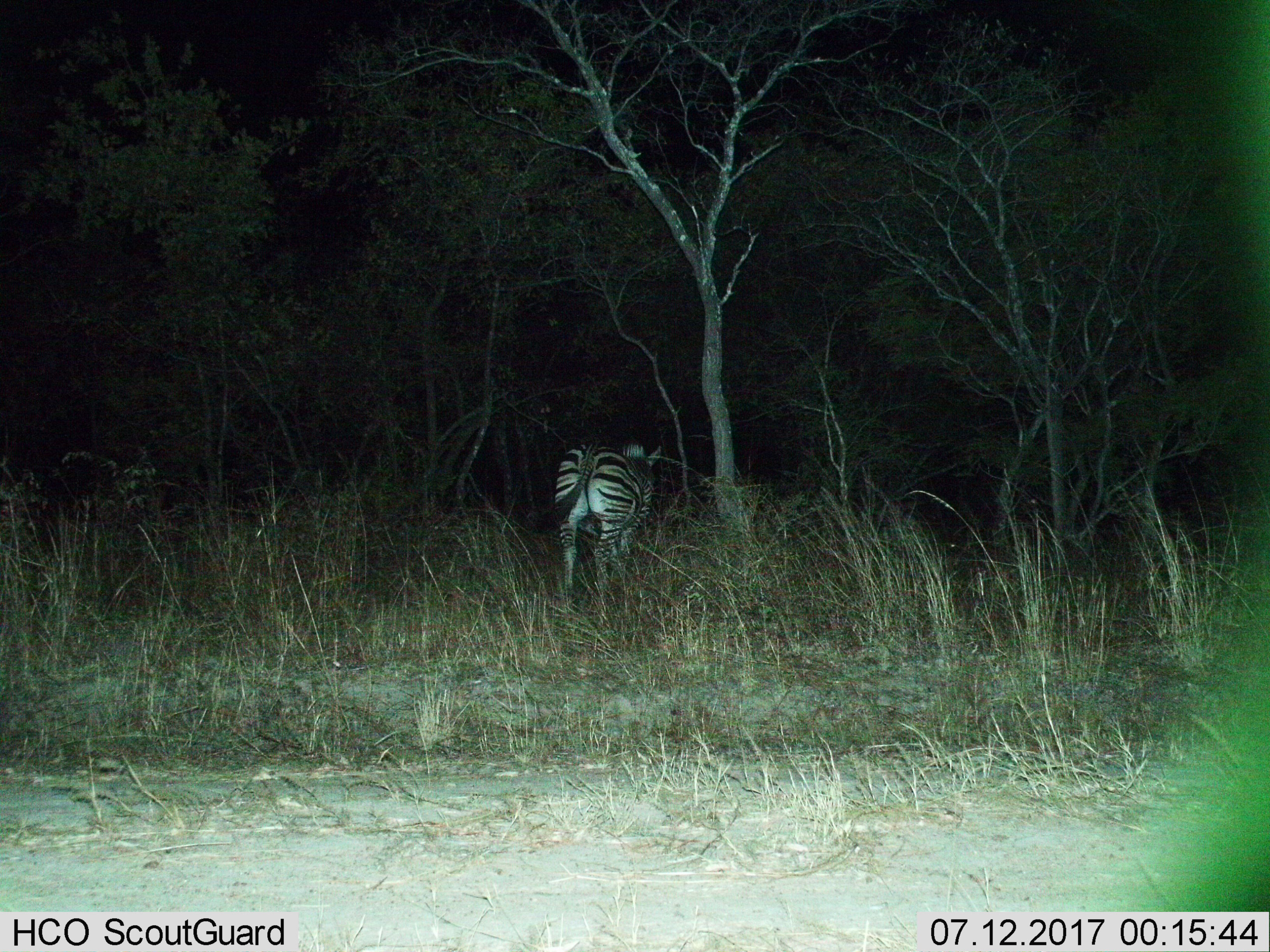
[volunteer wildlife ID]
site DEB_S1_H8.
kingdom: Animalia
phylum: Chordata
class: Mammalia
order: Perissodactyla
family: Equidae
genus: Equus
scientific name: Equus quagga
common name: plains zebra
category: zebraplains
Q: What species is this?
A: Zebraplains (plains zebra) (Equus quagga).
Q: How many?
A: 1.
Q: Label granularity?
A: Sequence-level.